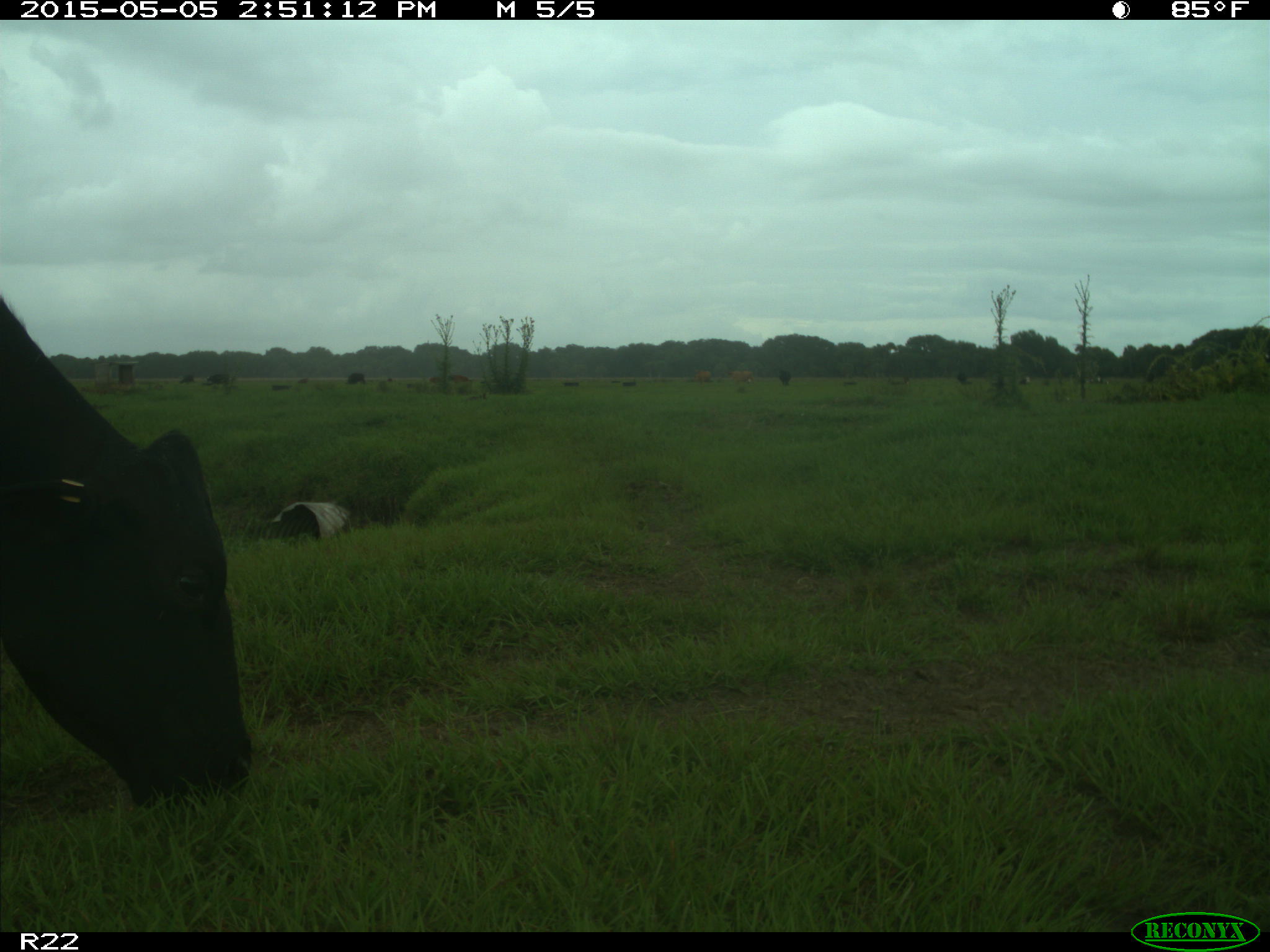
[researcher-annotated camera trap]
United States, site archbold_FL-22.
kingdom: Animalia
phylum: Chordata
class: Mammalia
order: Artiodactyla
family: Bovidae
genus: Bos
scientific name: Bos taurus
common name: domestic cow